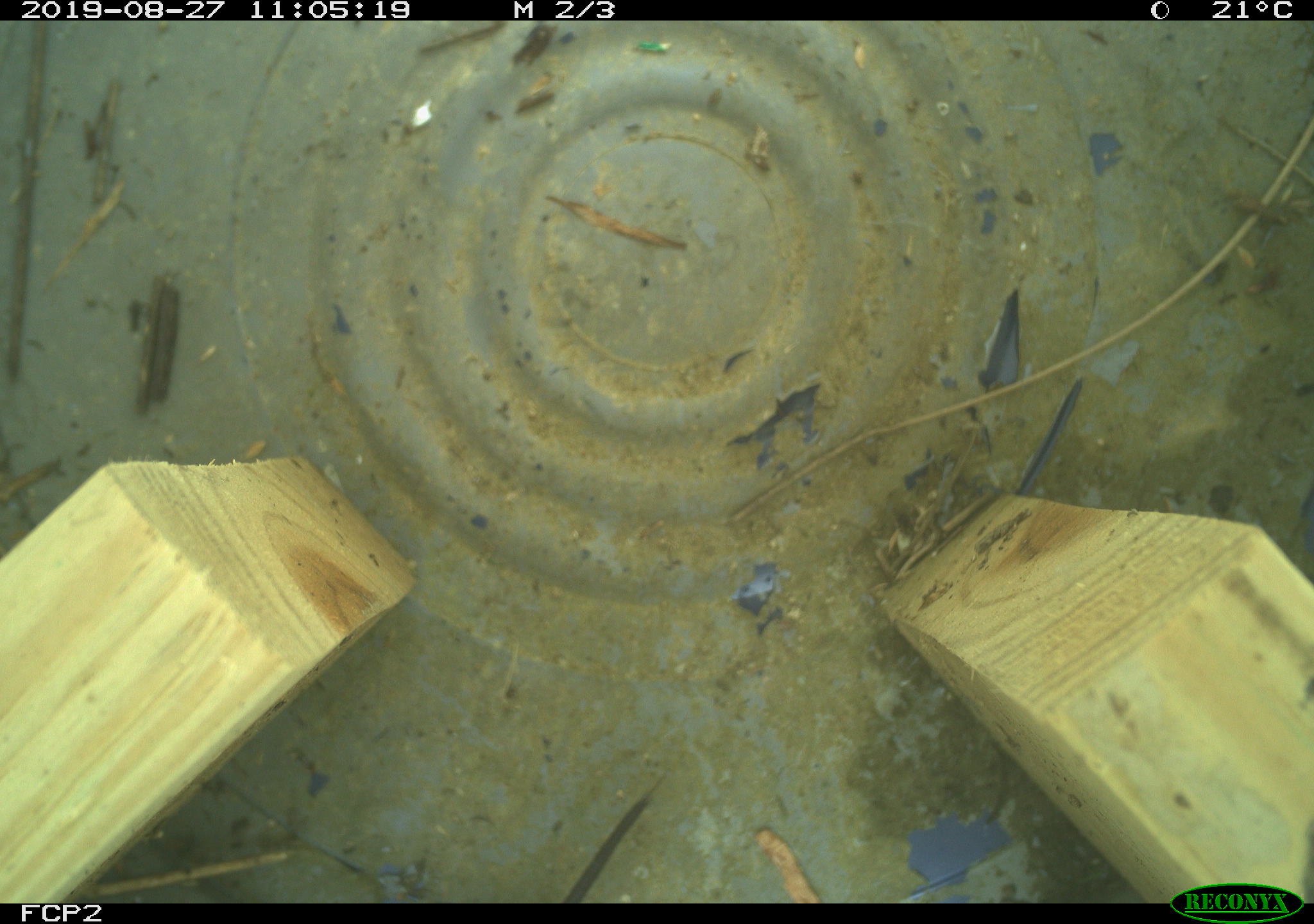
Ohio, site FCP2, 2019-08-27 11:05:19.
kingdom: Animalia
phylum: Chordata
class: Mammalia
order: Rodentia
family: Cricetidae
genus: Microtus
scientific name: Microtus pennsylvanicus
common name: meadow vole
Meadow vole (Microtus pennsylvanicus).